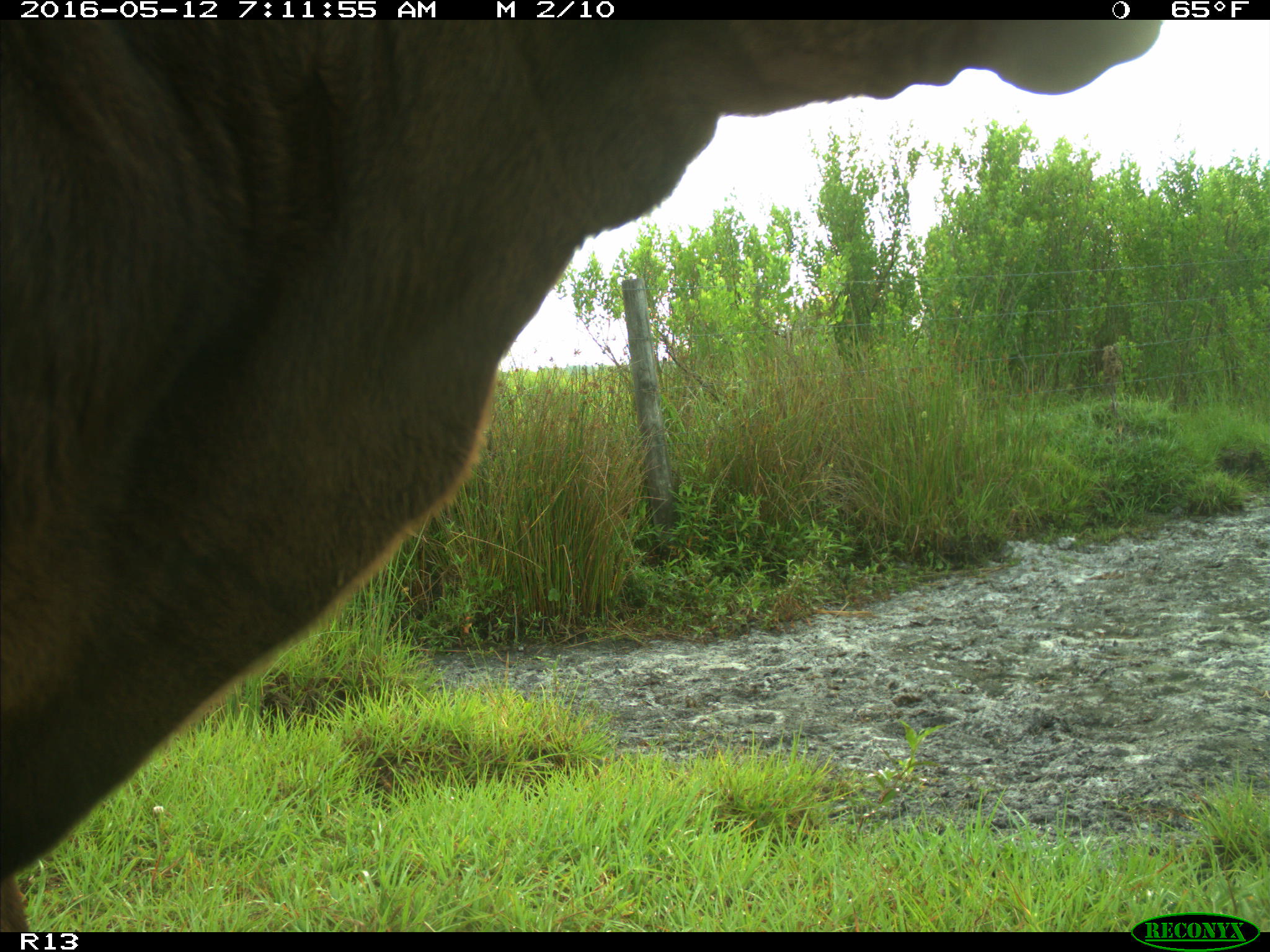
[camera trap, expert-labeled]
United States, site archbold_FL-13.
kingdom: Animalia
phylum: Chordata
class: Mammalia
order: Artiodactyla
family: Bovidae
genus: Bos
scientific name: Bos taurus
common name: domestic cow